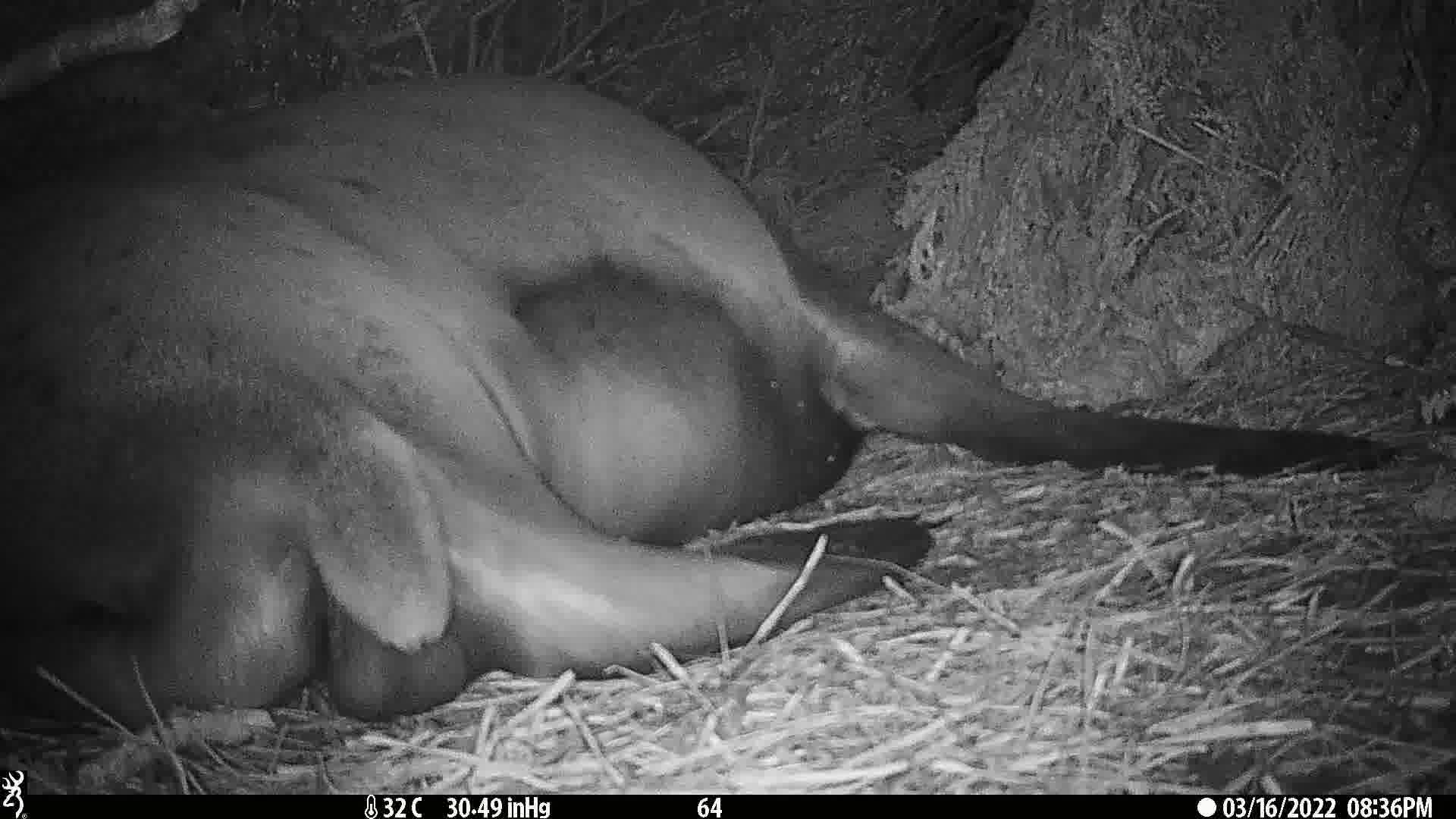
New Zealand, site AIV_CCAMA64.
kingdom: Animalia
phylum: Chordata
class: Mammalia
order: Carnivora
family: Otariidae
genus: Phocarctos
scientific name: Phocarctos hookeri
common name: new zealand sea lion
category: sealion